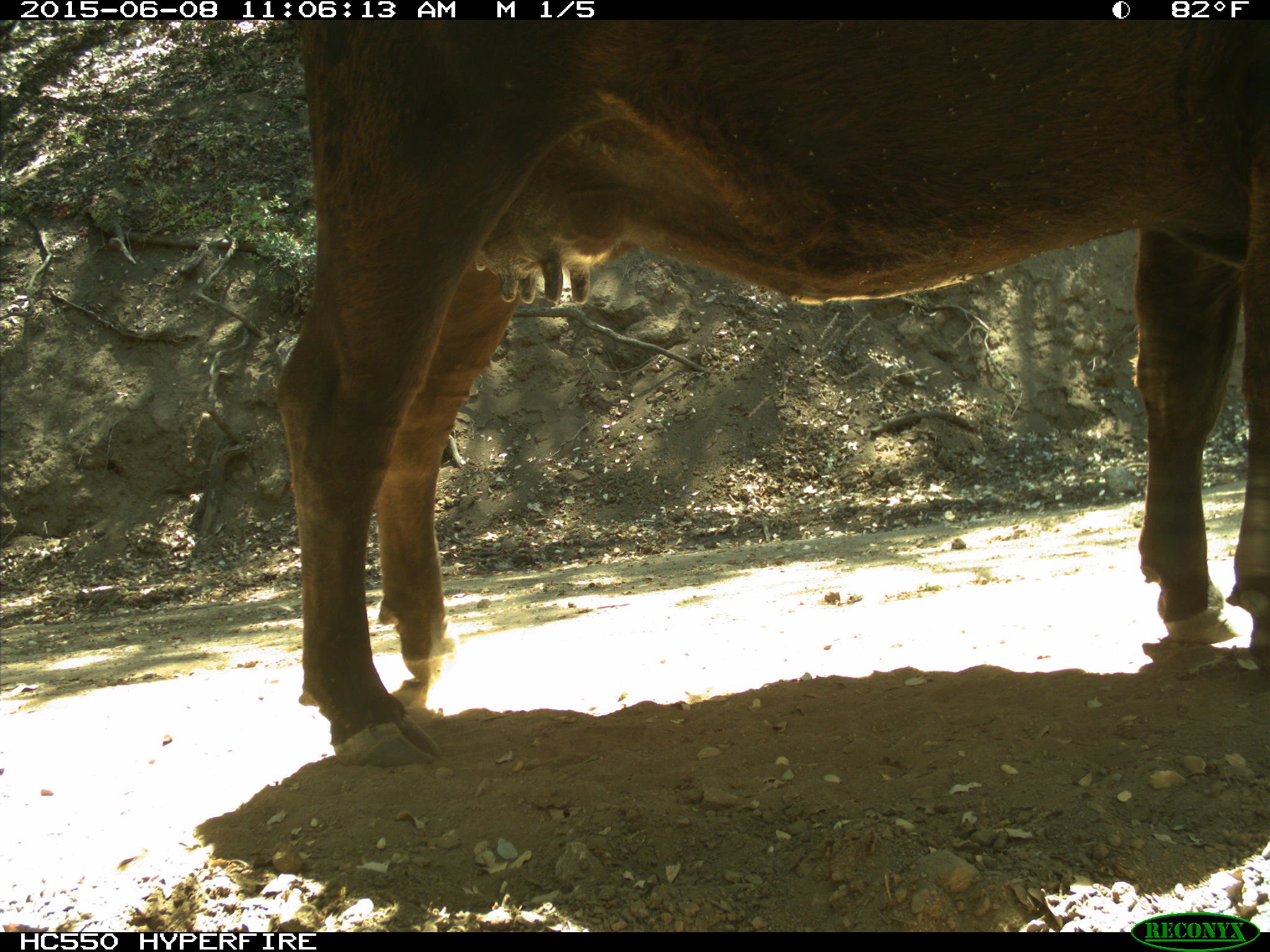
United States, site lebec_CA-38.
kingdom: Animalia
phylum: Chordata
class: Mammalia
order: Artiodactyla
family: Bovidae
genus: Bos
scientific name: Bos taurus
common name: domestic cow